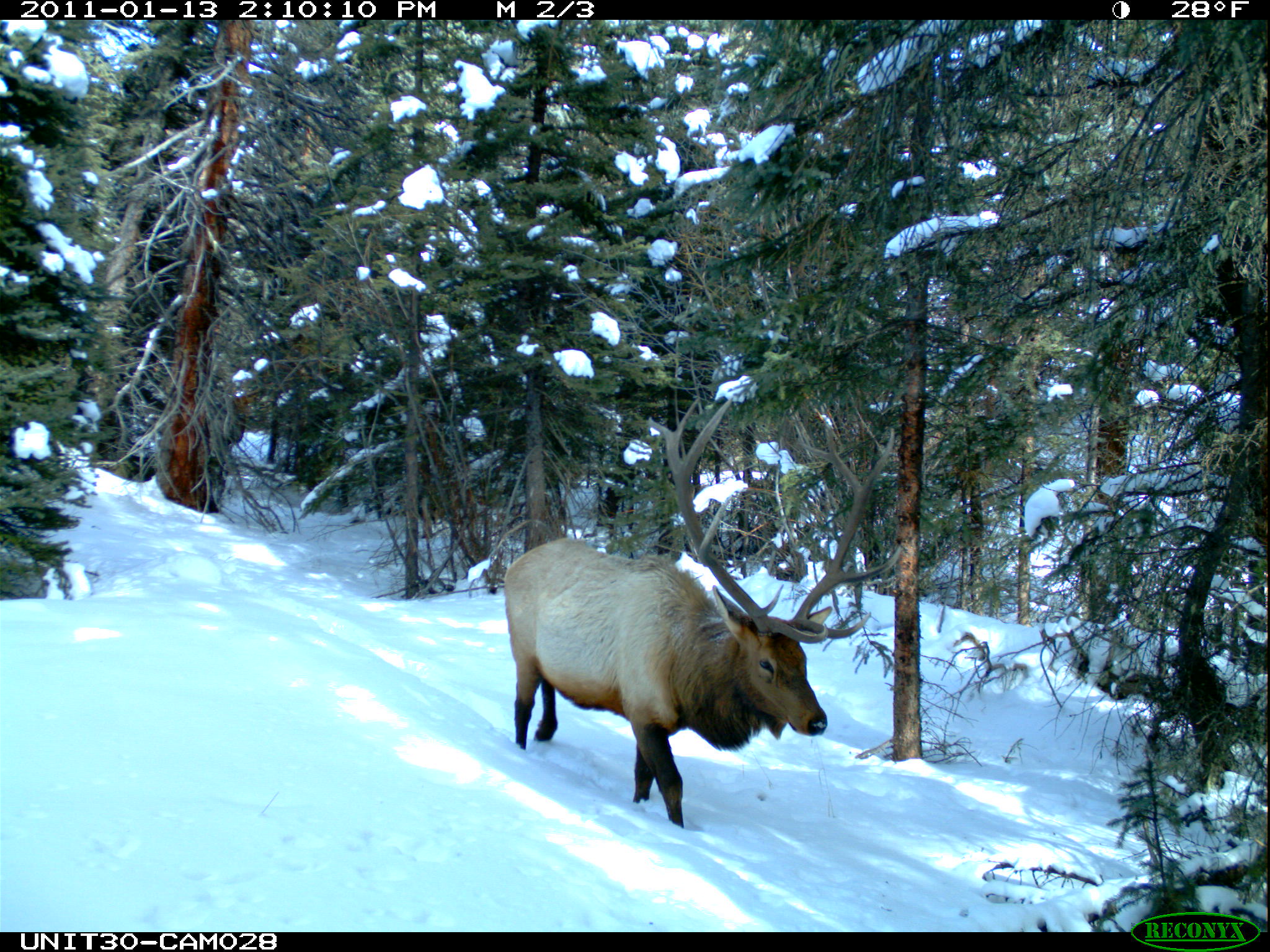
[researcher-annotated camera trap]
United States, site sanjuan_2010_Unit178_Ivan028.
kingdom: Animalia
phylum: Chordata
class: Mammalia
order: Artiodactyla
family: Cervidae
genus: Cervus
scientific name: Cervus elaphus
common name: red deer